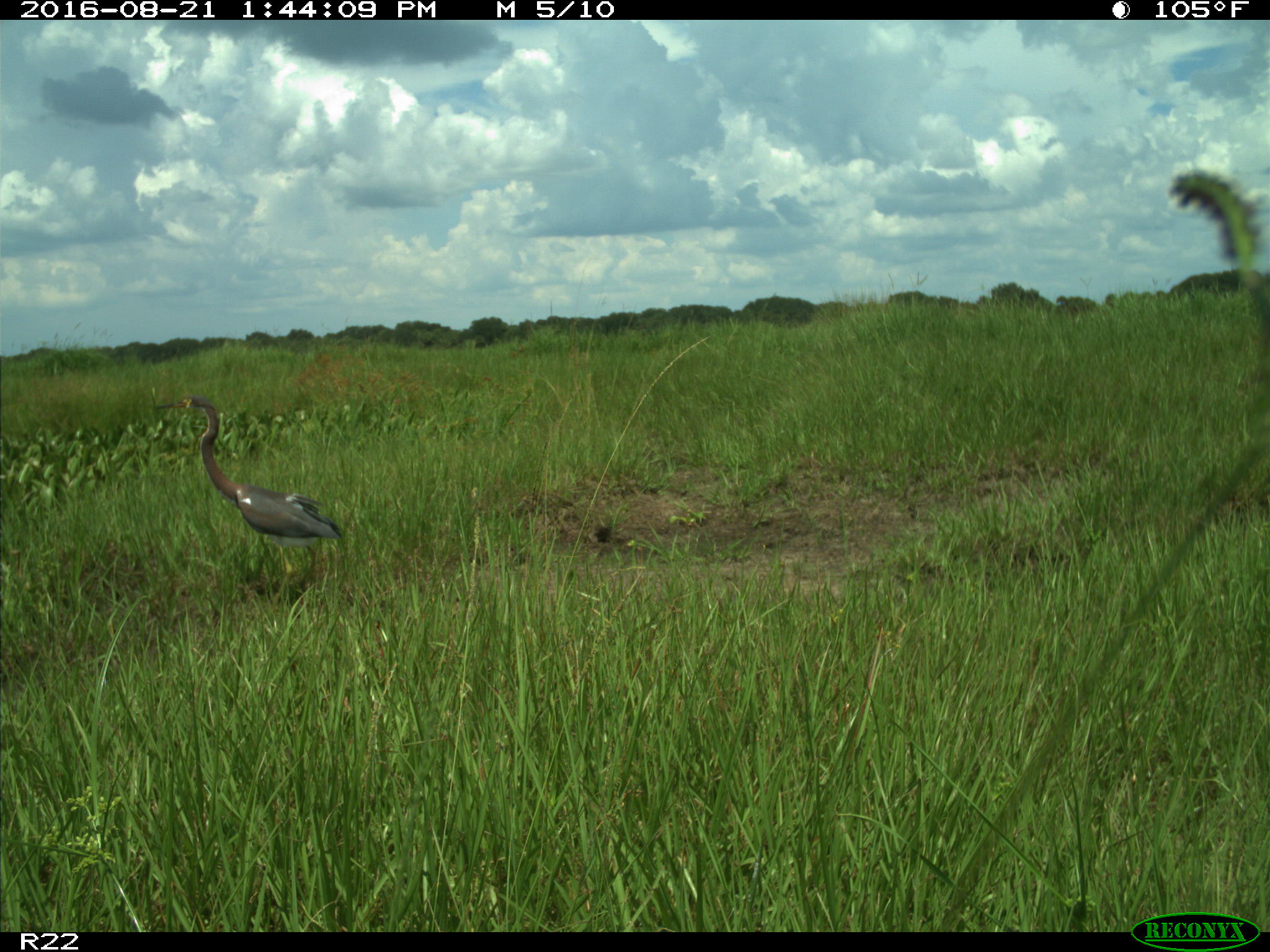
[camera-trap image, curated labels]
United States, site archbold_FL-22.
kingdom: Animalia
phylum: Chordata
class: Aves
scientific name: Aves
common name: birds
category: unidentified bird